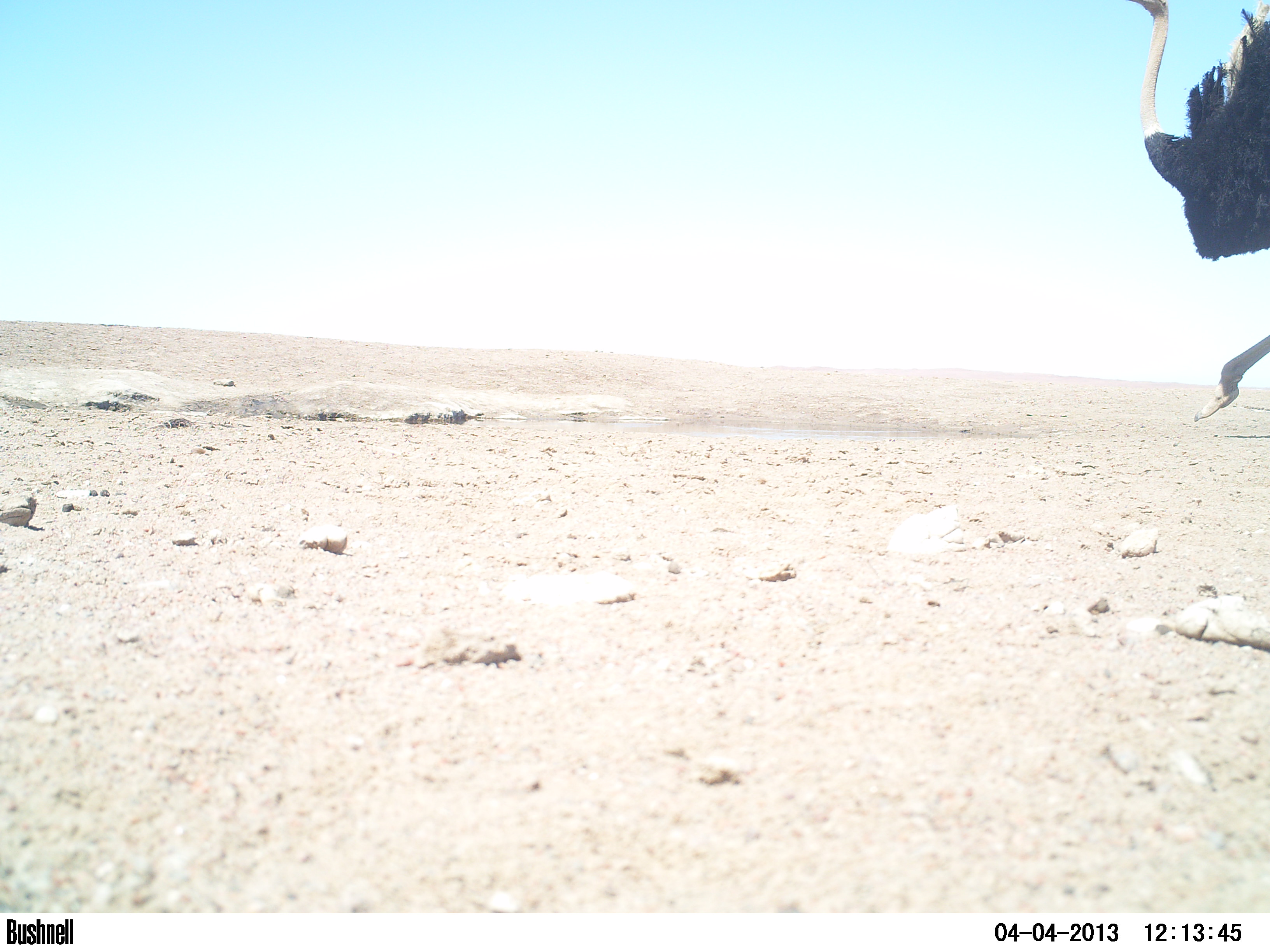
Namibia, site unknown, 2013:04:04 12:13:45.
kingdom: Animalia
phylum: Chordata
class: Aves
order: Struthioniformes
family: Struthionidae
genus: Struthio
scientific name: Struthio camelus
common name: common ostrich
Struthio camelus (common ostrich).